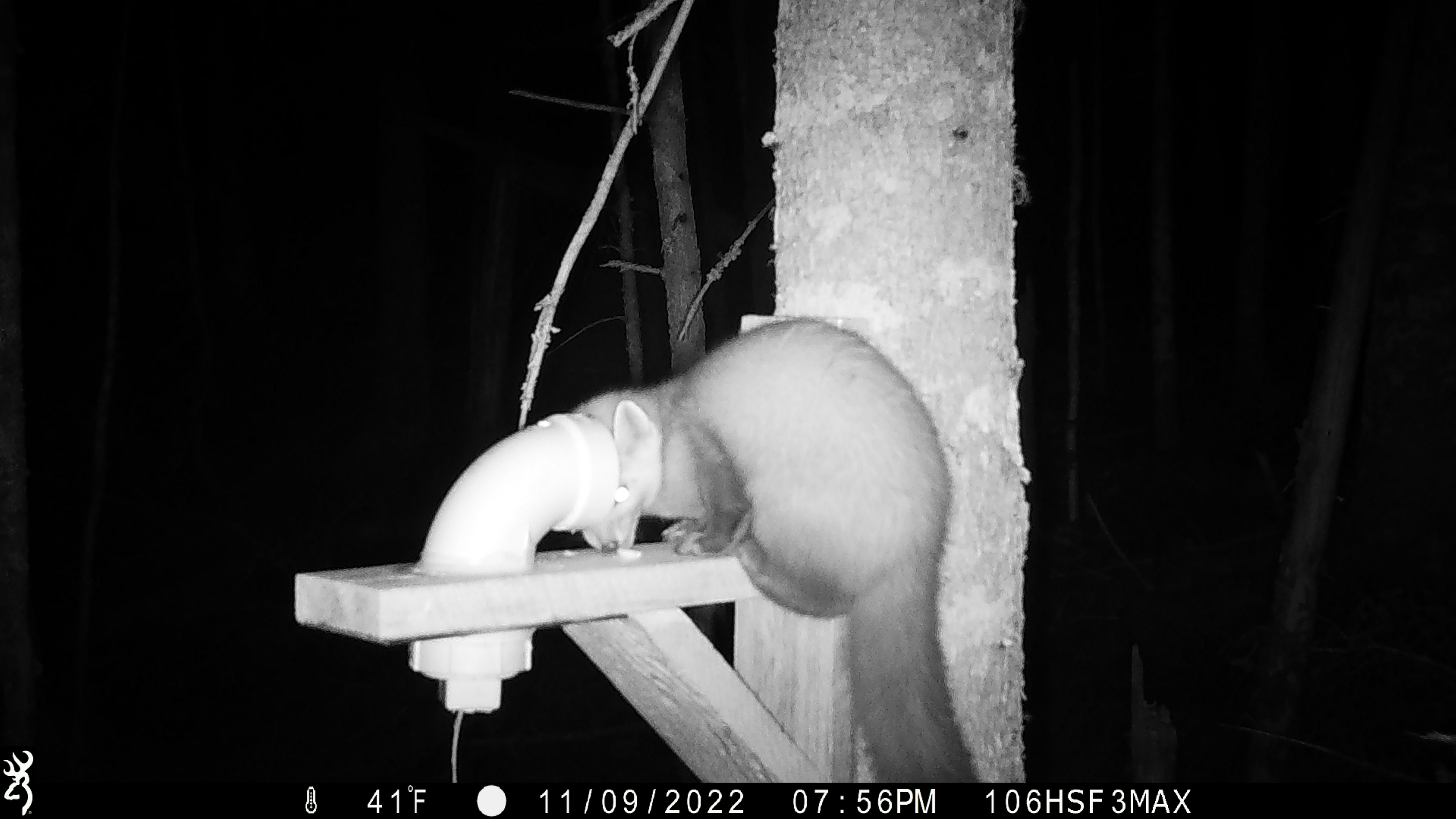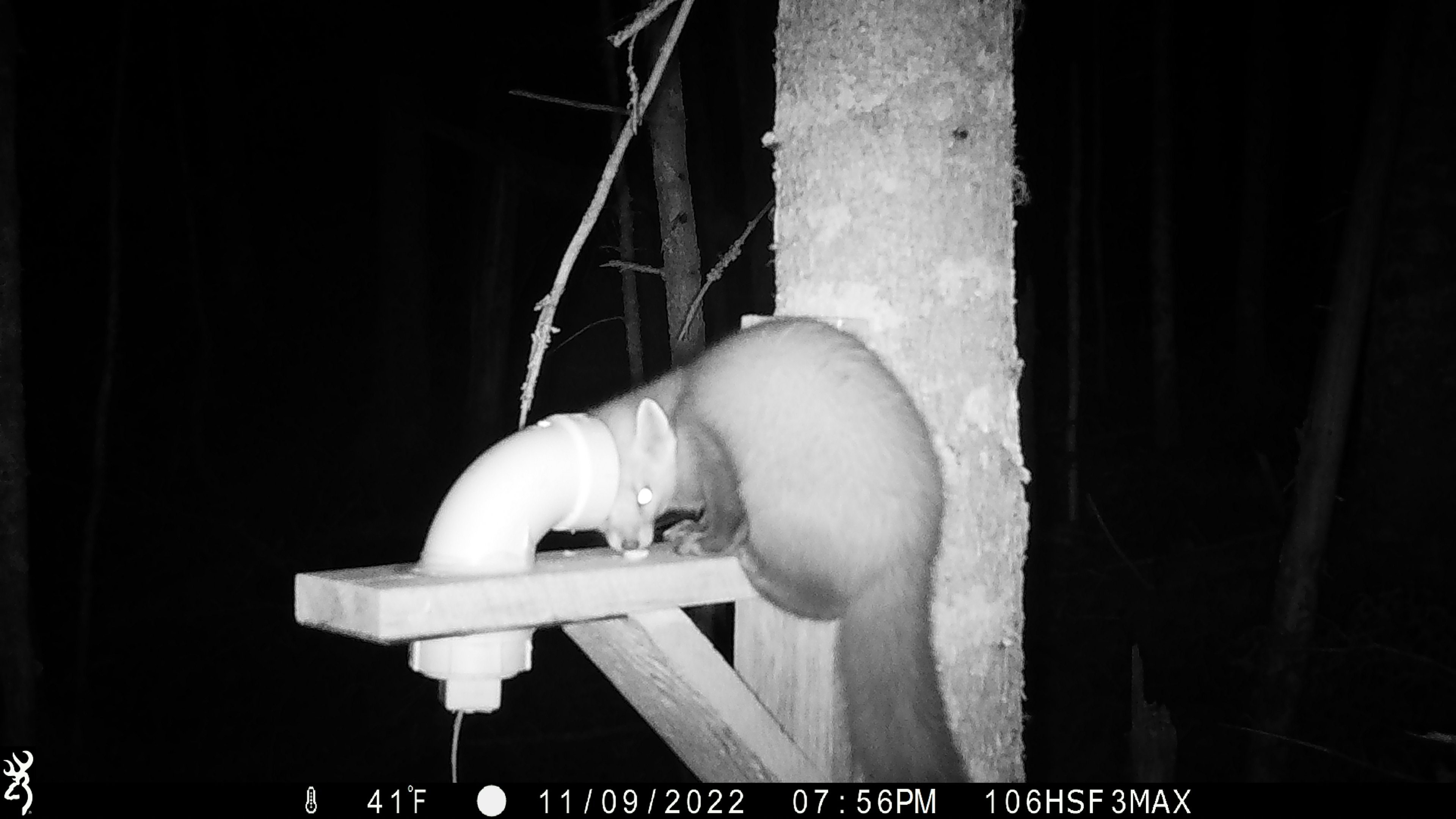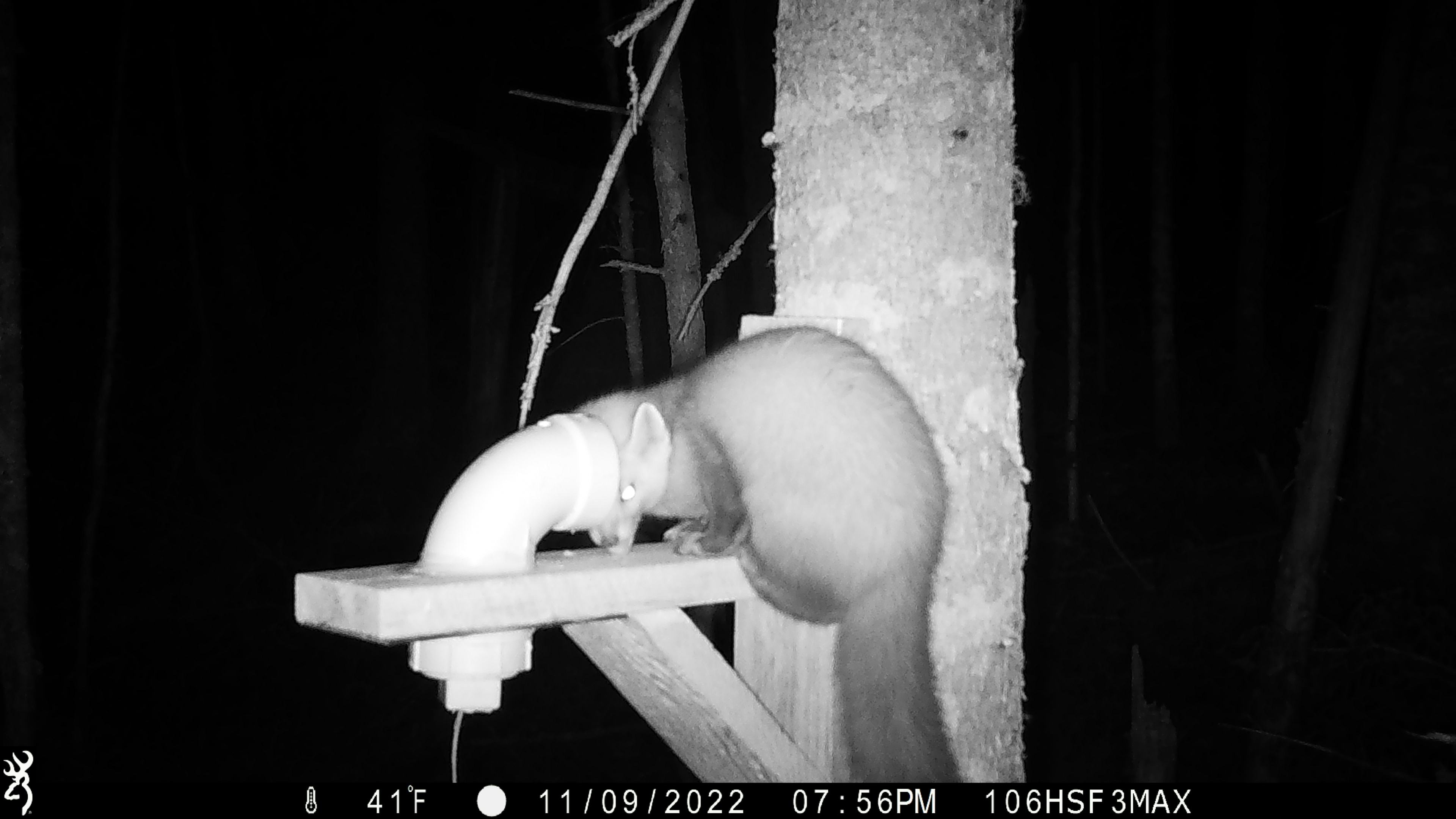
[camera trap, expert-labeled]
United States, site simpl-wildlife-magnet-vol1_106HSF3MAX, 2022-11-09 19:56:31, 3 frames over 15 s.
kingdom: Animalia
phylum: Chordata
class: Mammalia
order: Carnivora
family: Mustelidae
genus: Martes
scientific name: Martes americana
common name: american marten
American marten (Martes americana).